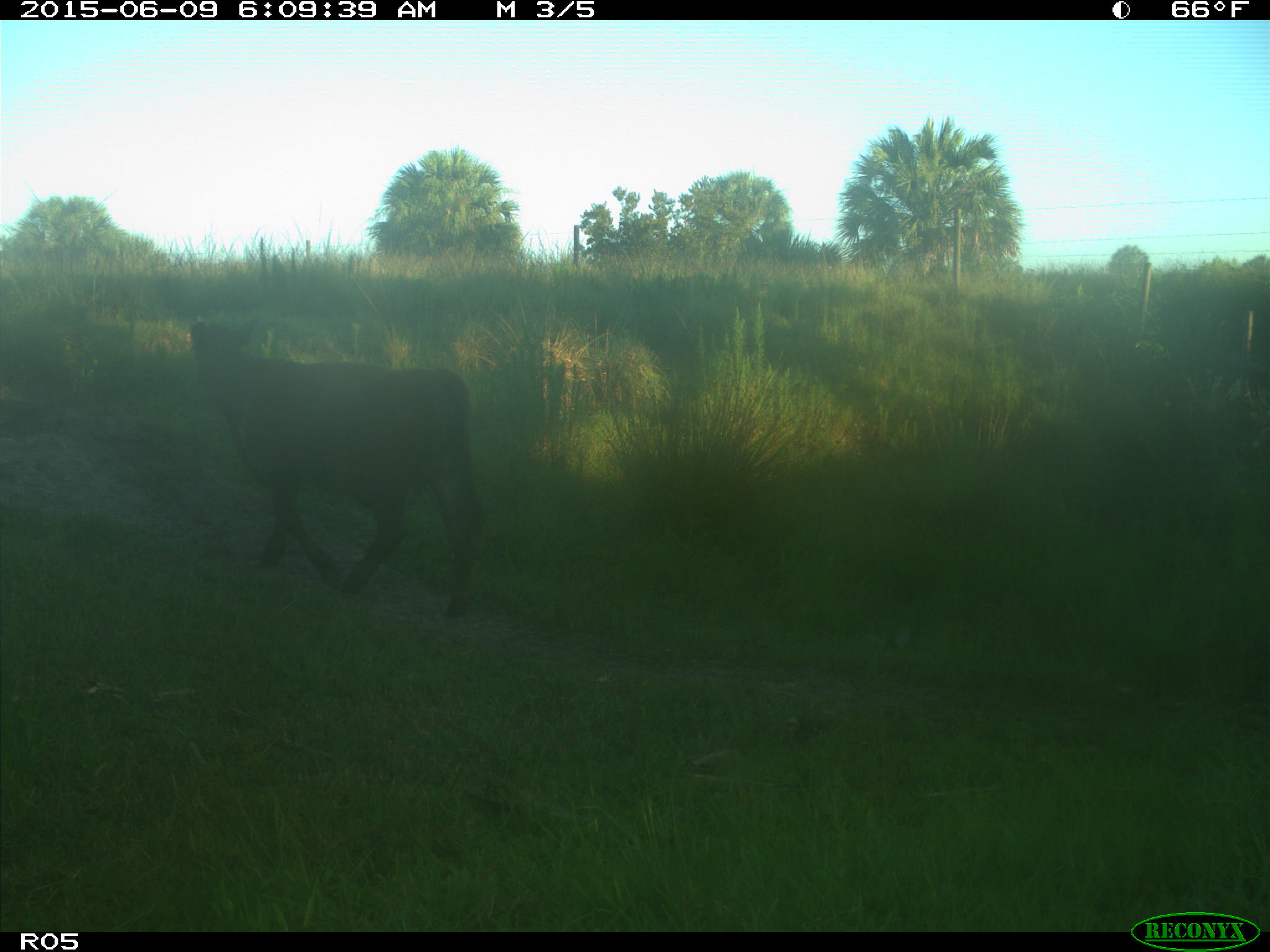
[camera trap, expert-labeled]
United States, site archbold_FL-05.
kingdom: Animalia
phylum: Chordata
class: Mammalia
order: Artiodactyla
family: Bovidae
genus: Bos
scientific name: Bos taurus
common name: domestic cow